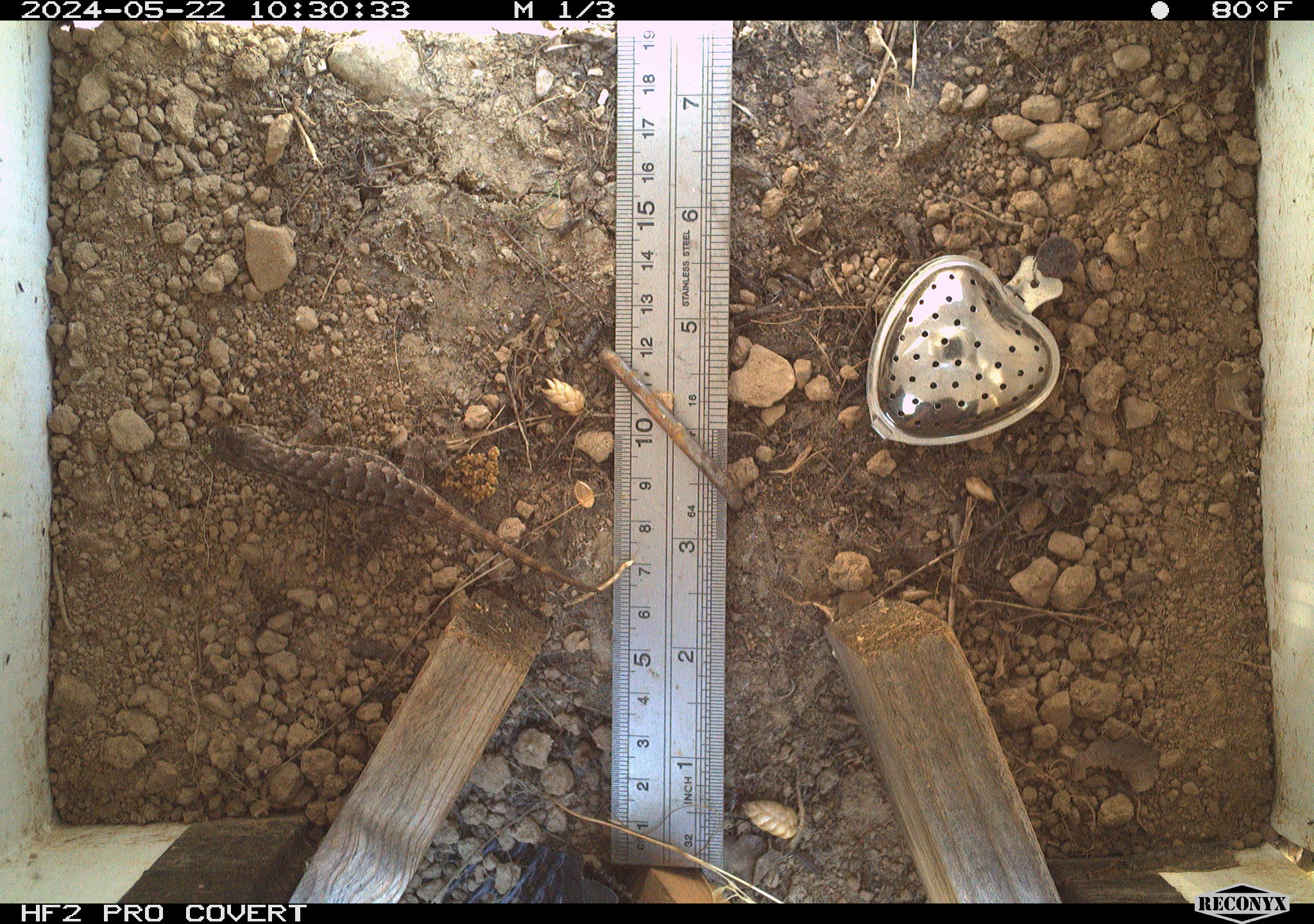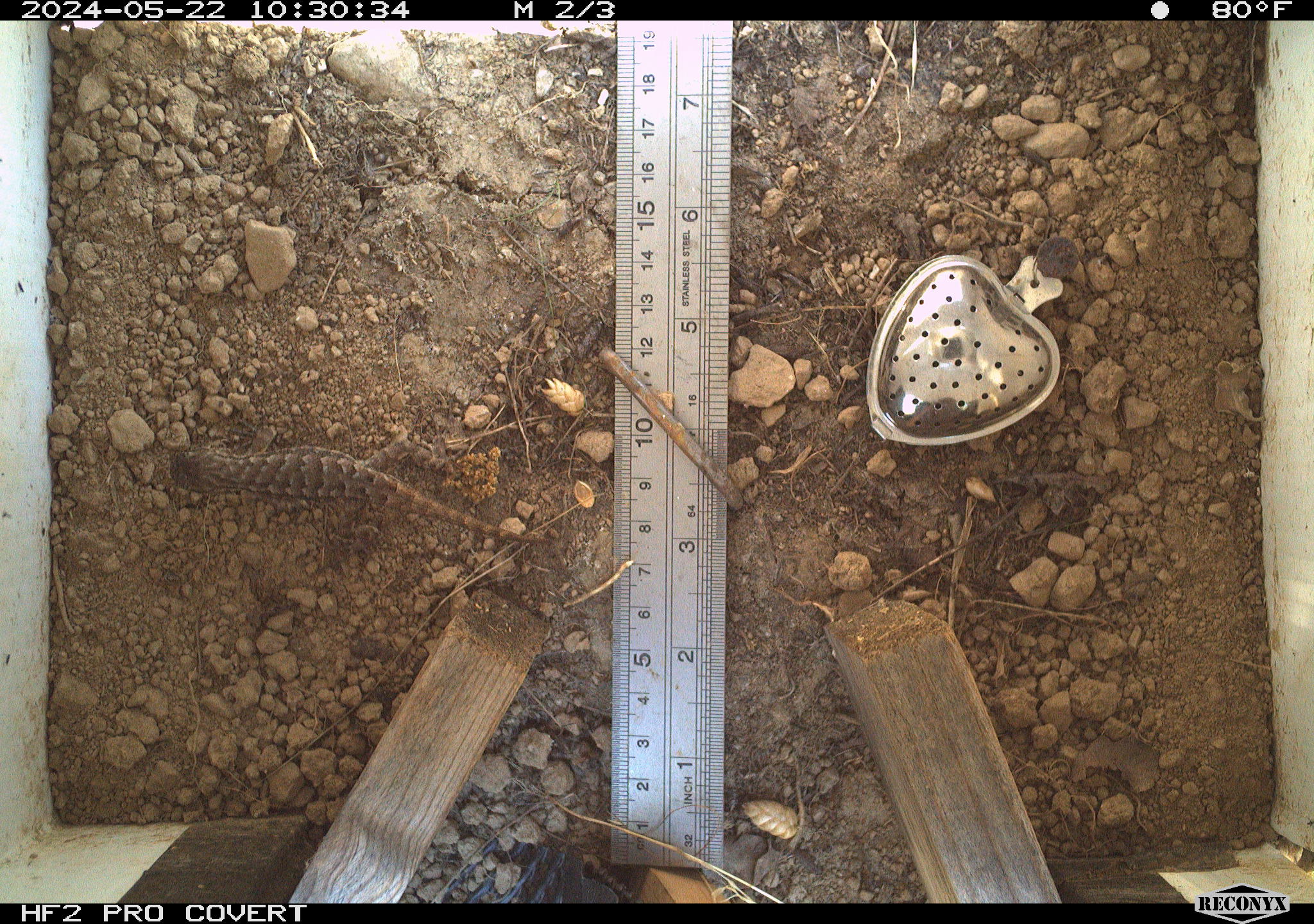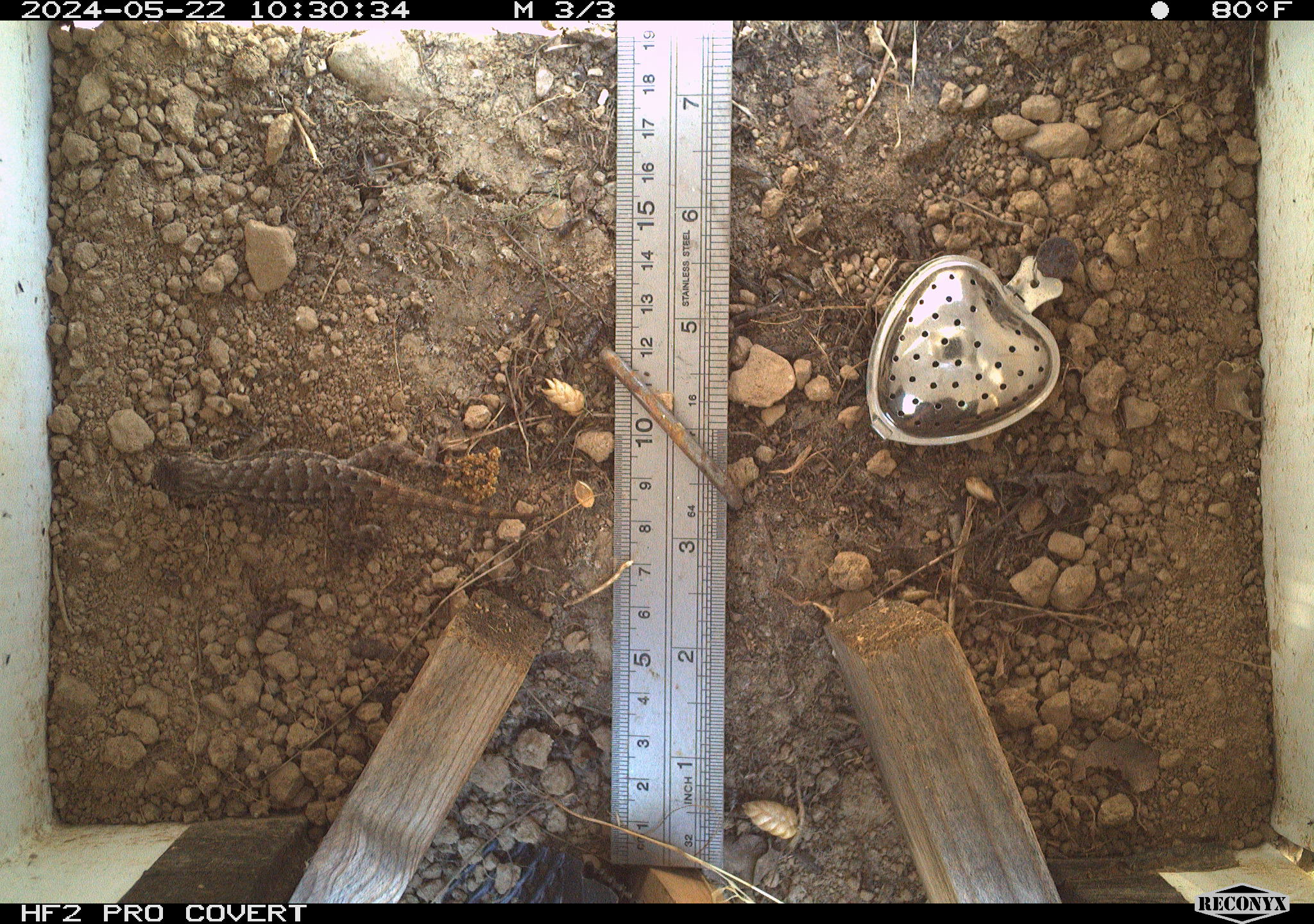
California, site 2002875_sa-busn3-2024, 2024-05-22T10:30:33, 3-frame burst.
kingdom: Animalia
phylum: Chordata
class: Reptilia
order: Squamata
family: Phrynosomatidae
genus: Sceloporus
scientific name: Sceloporus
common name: spiny lizards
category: sceloporus species